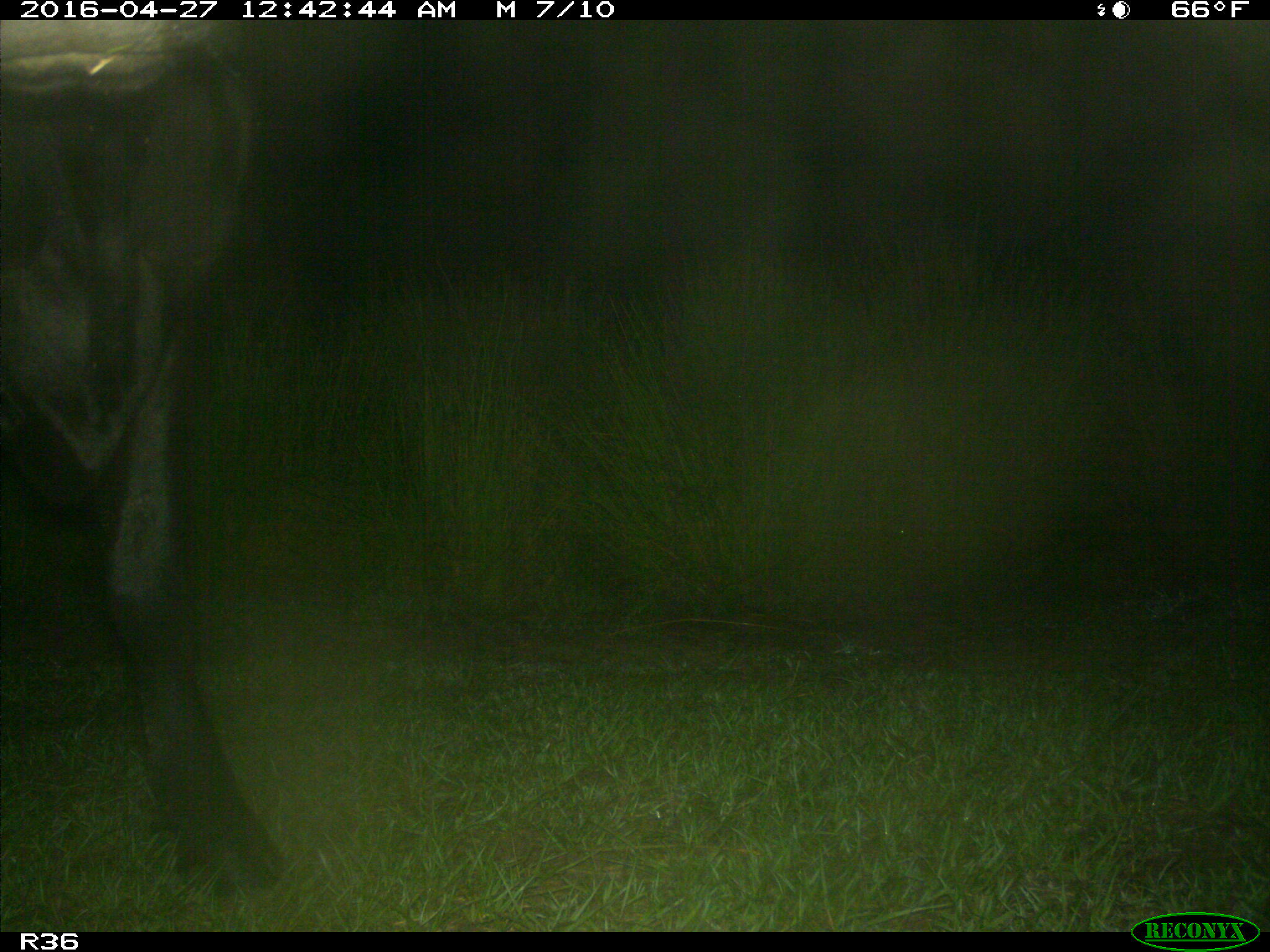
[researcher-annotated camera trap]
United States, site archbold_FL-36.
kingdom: Animalia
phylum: Chordata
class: Mammalia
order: Artiodactyla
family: Bovidae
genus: Bos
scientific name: Bos taurus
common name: domestic cow